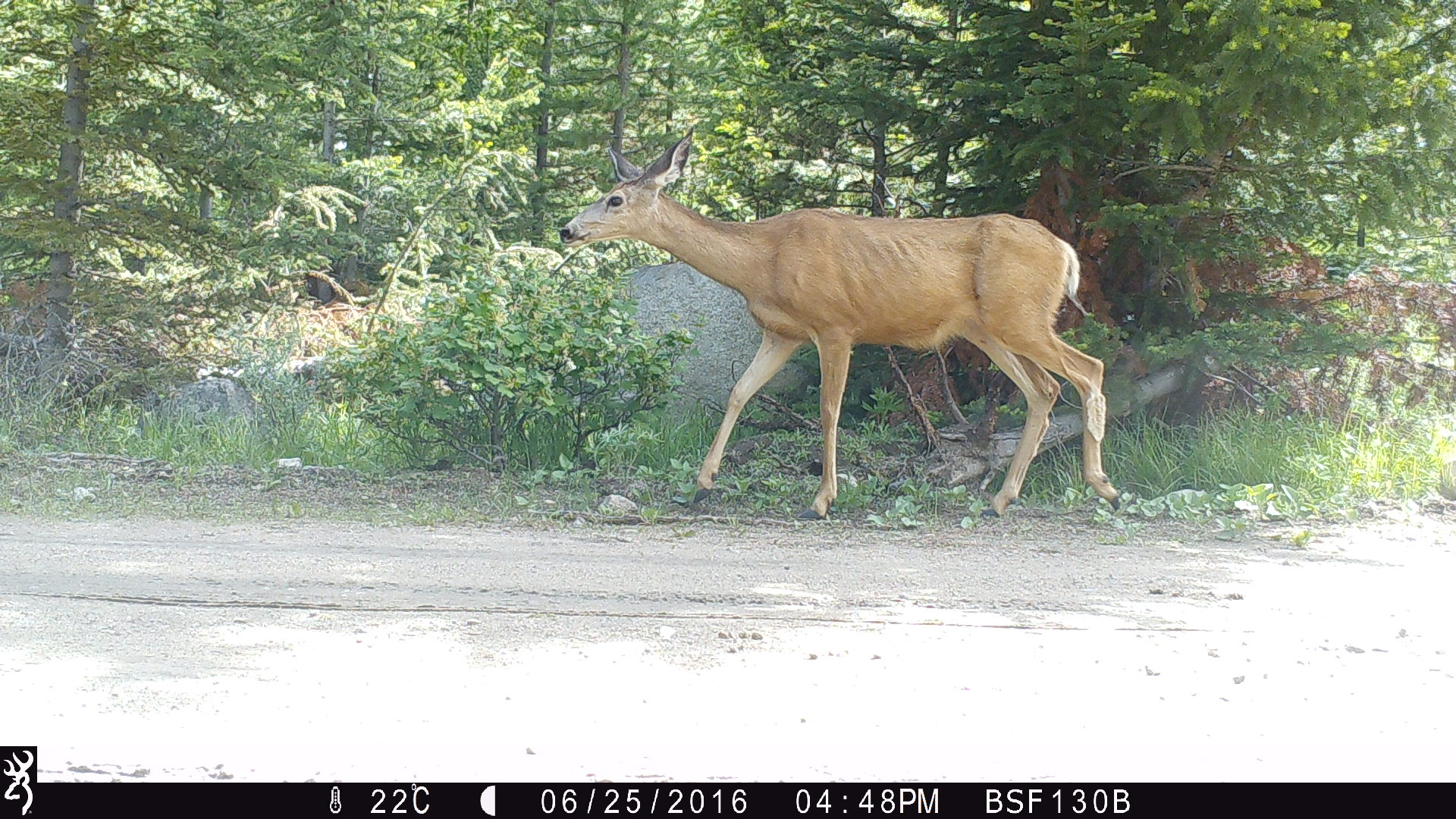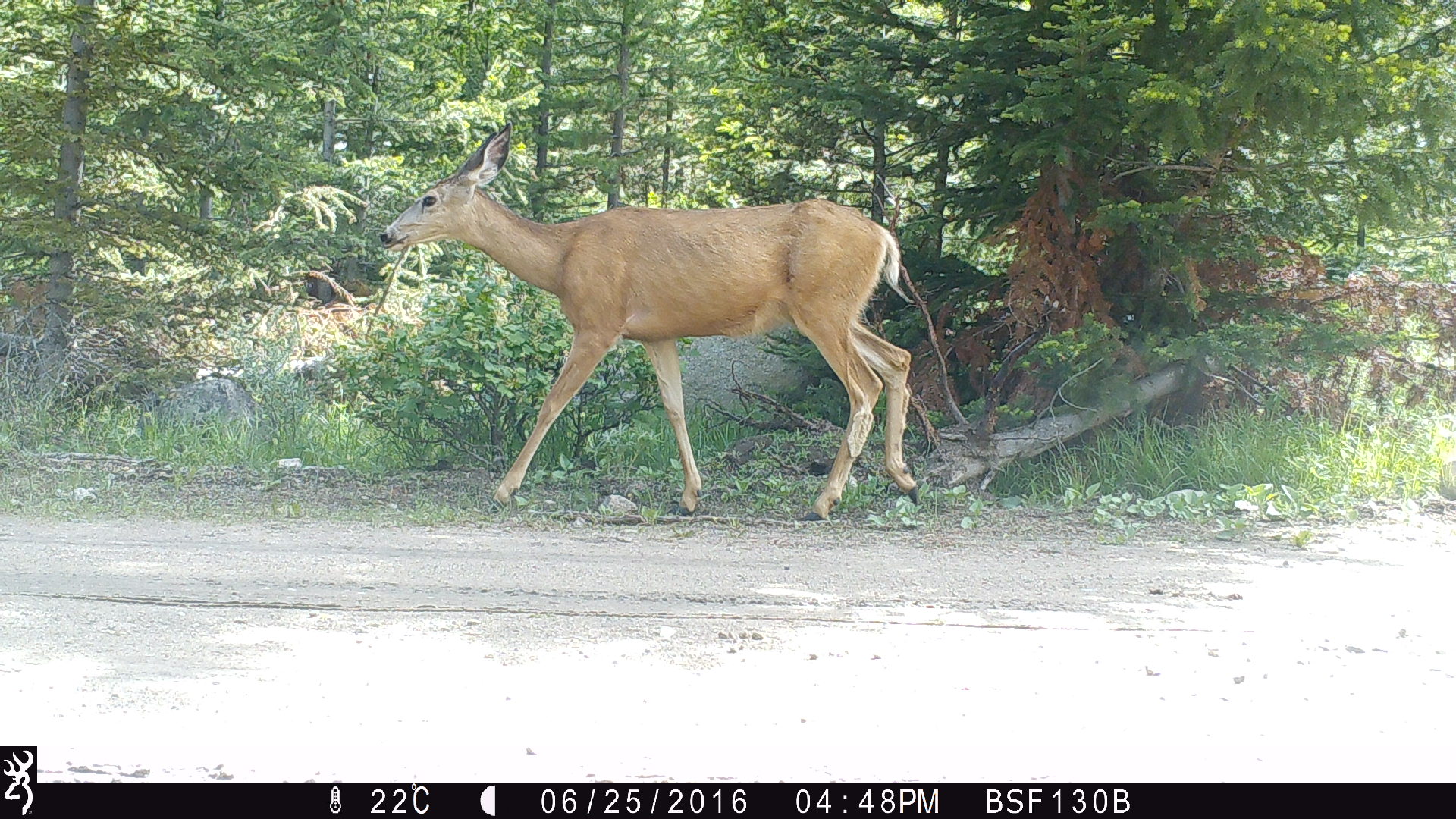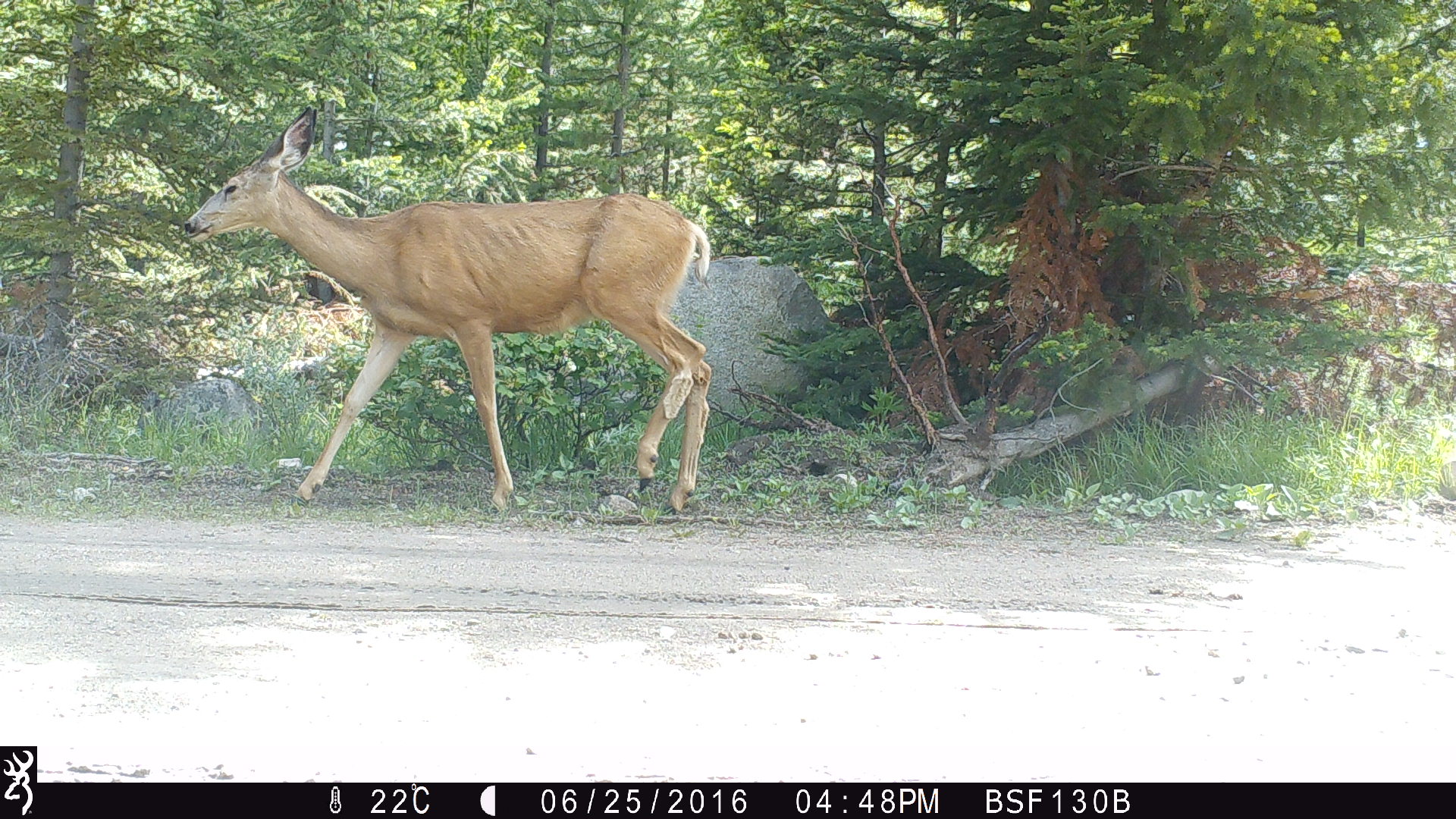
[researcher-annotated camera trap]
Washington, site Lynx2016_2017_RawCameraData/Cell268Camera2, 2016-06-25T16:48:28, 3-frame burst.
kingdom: Animalia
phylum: Chordata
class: Mammalia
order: Artiodactyla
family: Cervidae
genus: Odocoileus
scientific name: Odocoileus hemionus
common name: mule deer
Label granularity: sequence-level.